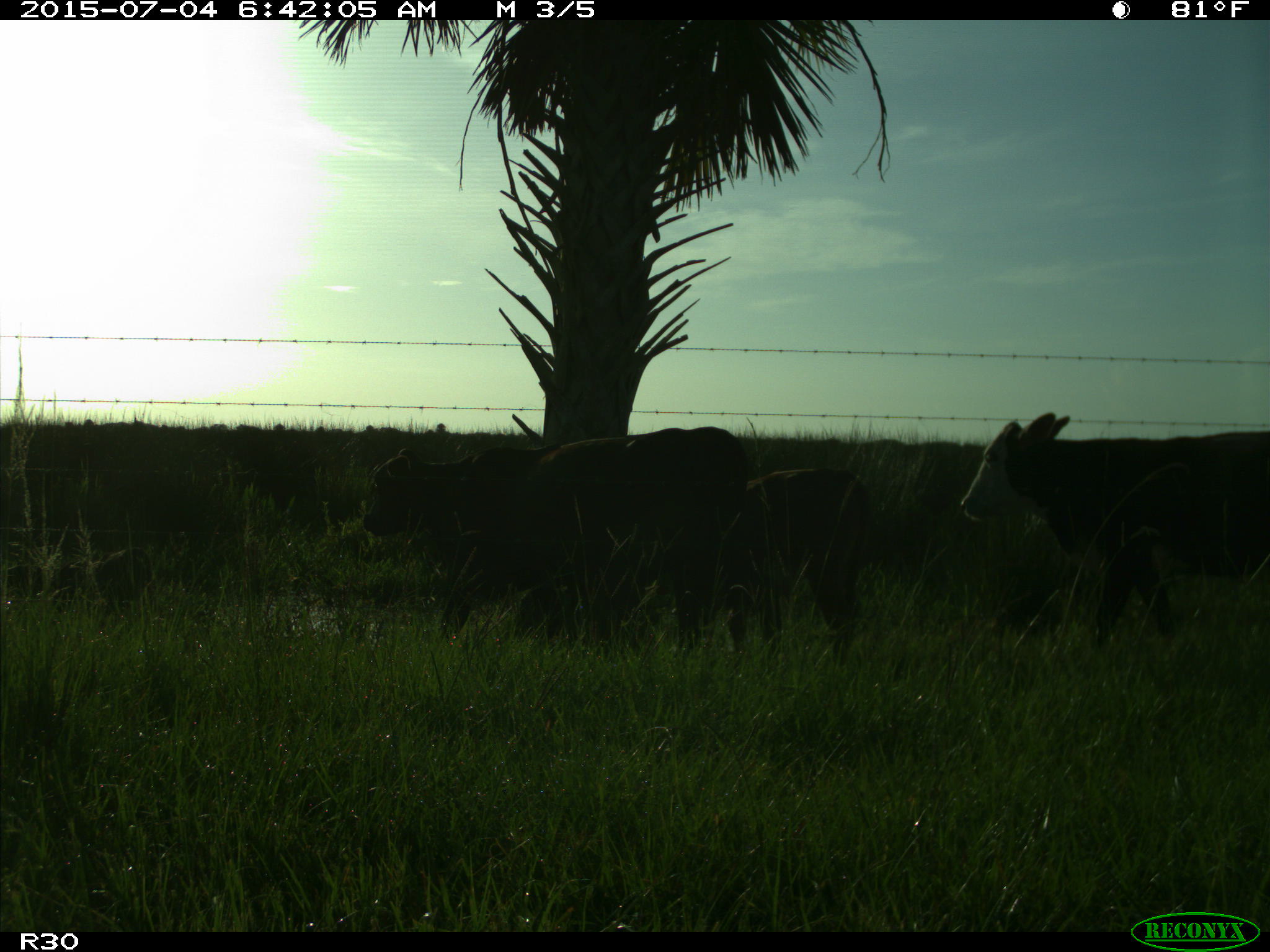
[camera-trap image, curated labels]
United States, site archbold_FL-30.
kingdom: Animalia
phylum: Chordata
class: Mammalia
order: Artiodactyla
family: Bovidae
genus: Bos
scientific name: Bos taurus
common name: domestic cow